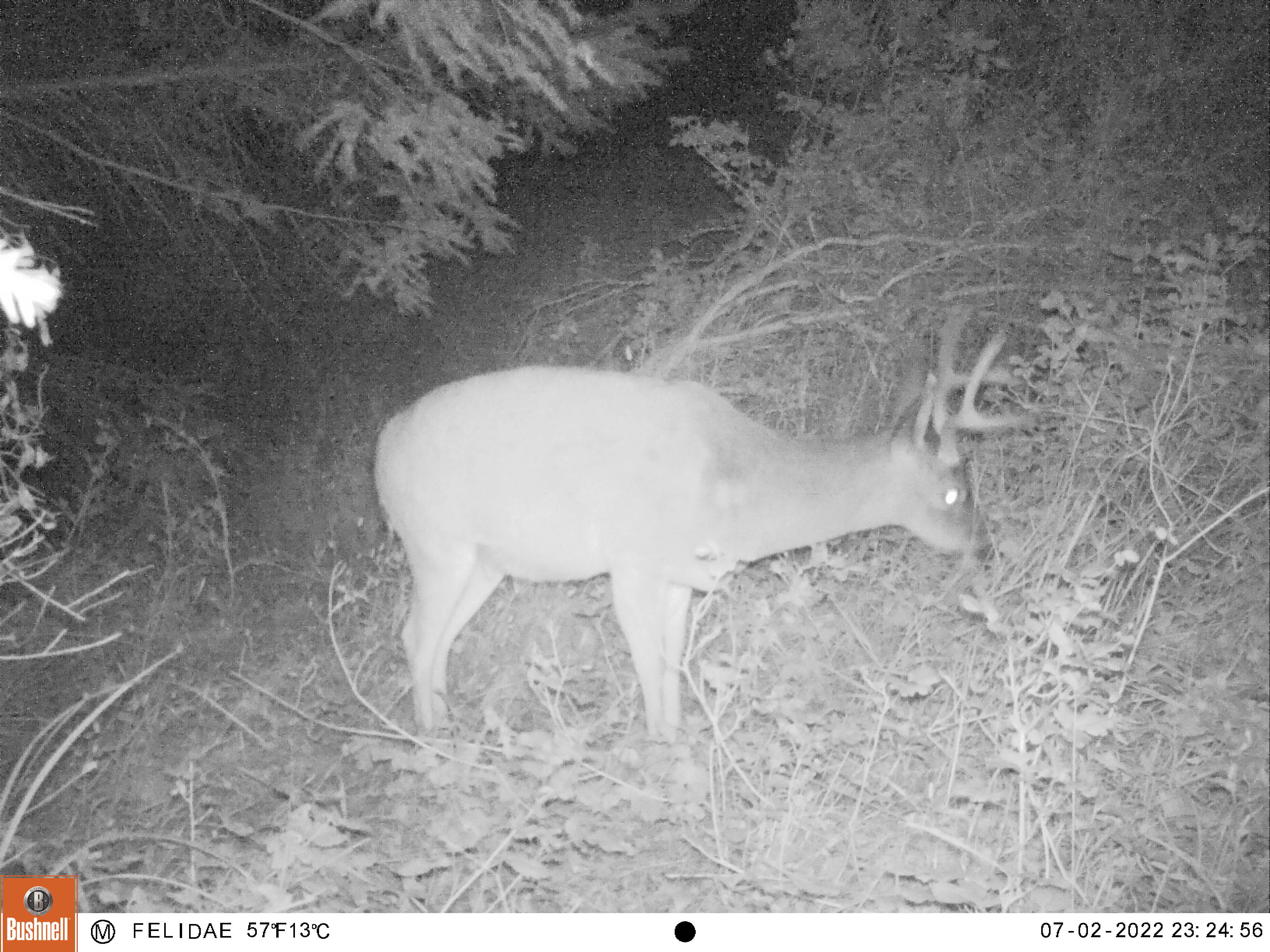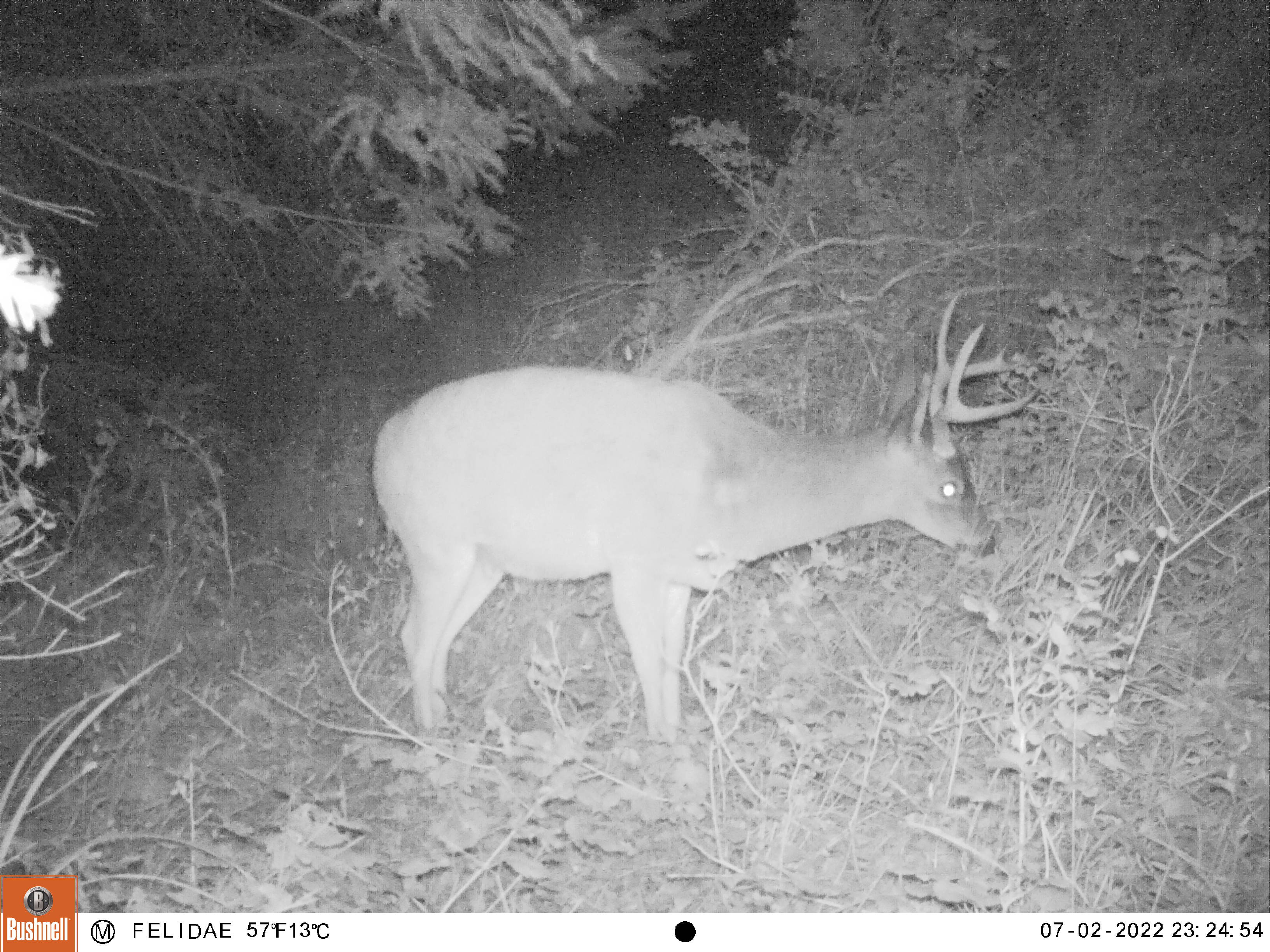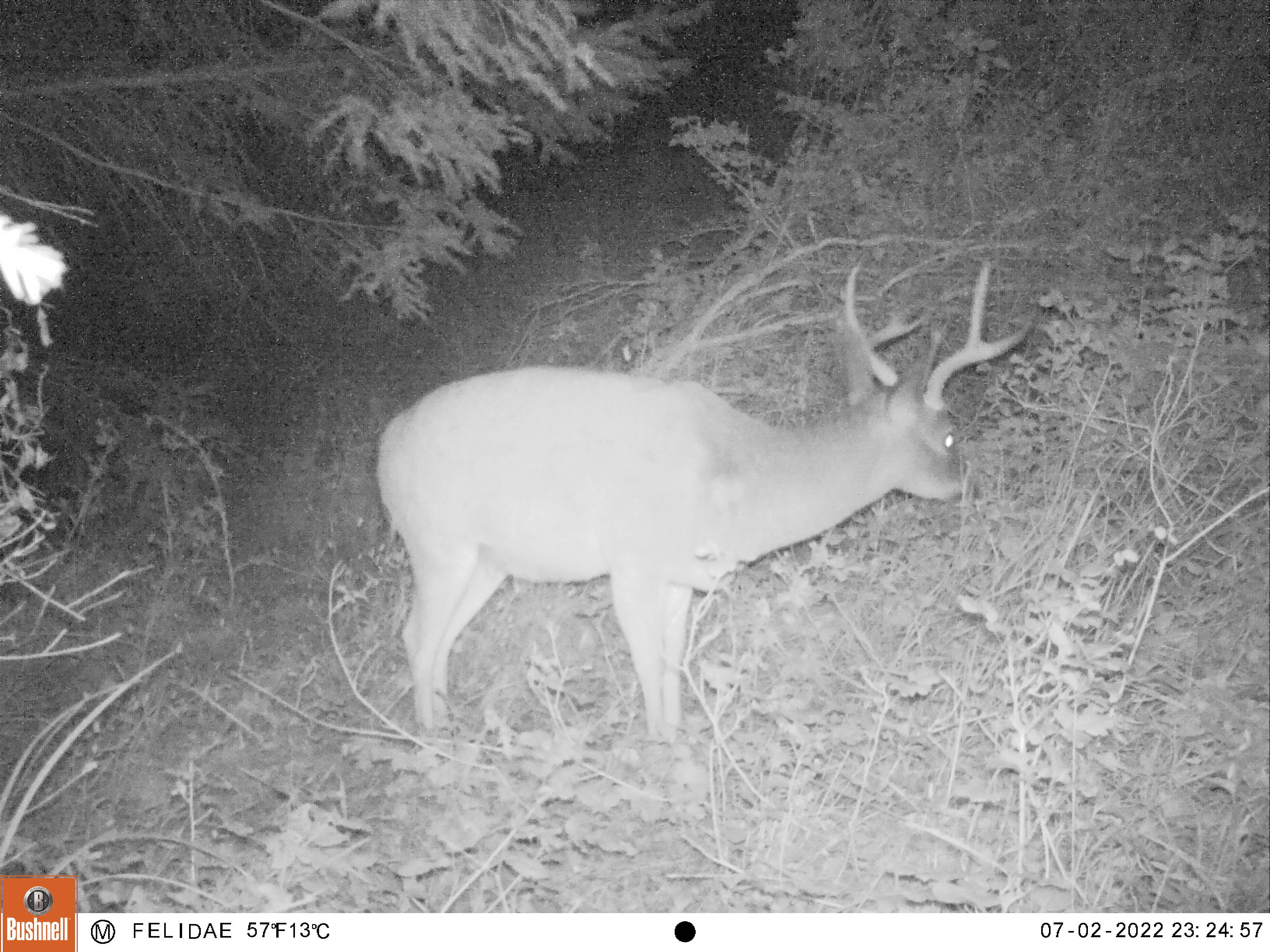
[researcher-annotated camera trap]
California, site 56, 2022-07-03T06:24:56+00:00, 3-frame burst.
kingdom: Animalia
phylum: Chordata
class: Mammalia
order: Artiodactyla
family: Cervidae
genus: Odocoileus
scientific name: Odocoileus hemionus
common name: mule deer